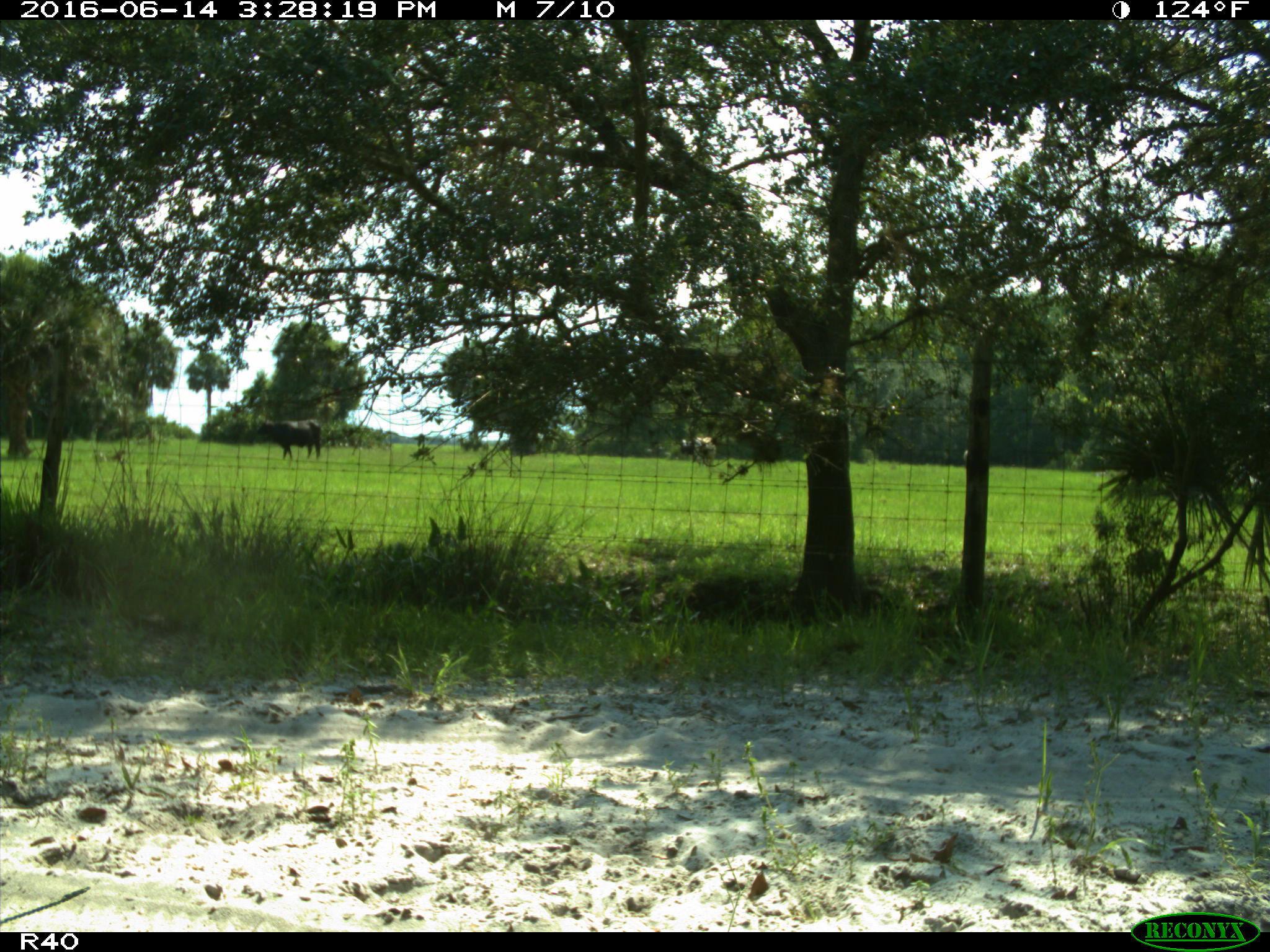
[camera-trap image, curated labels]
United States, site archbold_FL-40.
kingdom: Animalia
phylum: Chordata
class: Mammalia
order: Artiodactyla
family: Bovidae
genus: Bos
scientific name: Bos taurus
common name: domestic cow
Bos taurus (domestic cow).